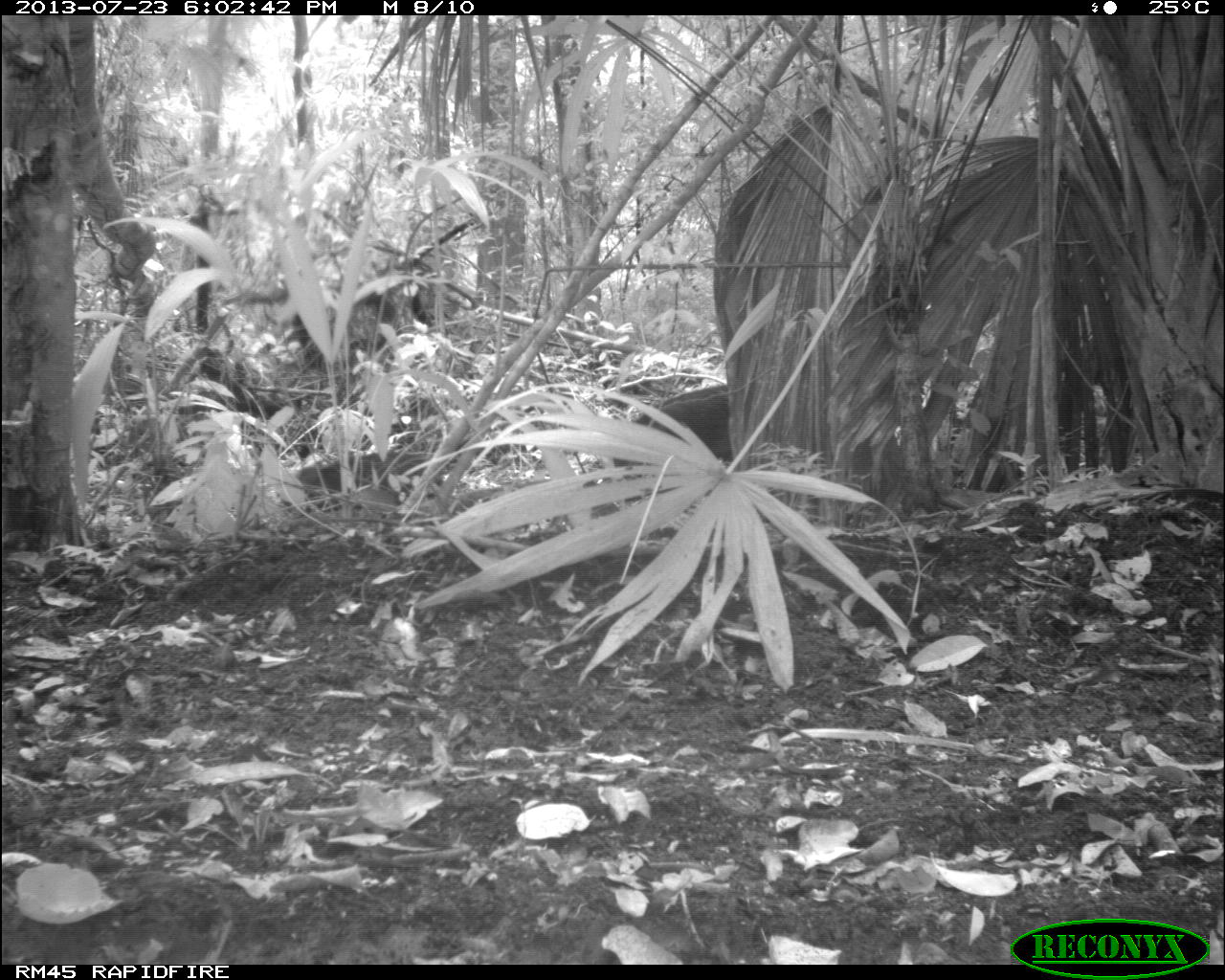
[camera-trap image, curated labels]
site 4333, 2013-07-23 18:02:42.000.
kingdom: Animalia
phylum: Chordata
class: Mammalia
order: Artiodactyla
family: Tayassuidae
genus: Tayassu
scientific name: Tayassu pecari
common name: white-lipped peccary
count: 2